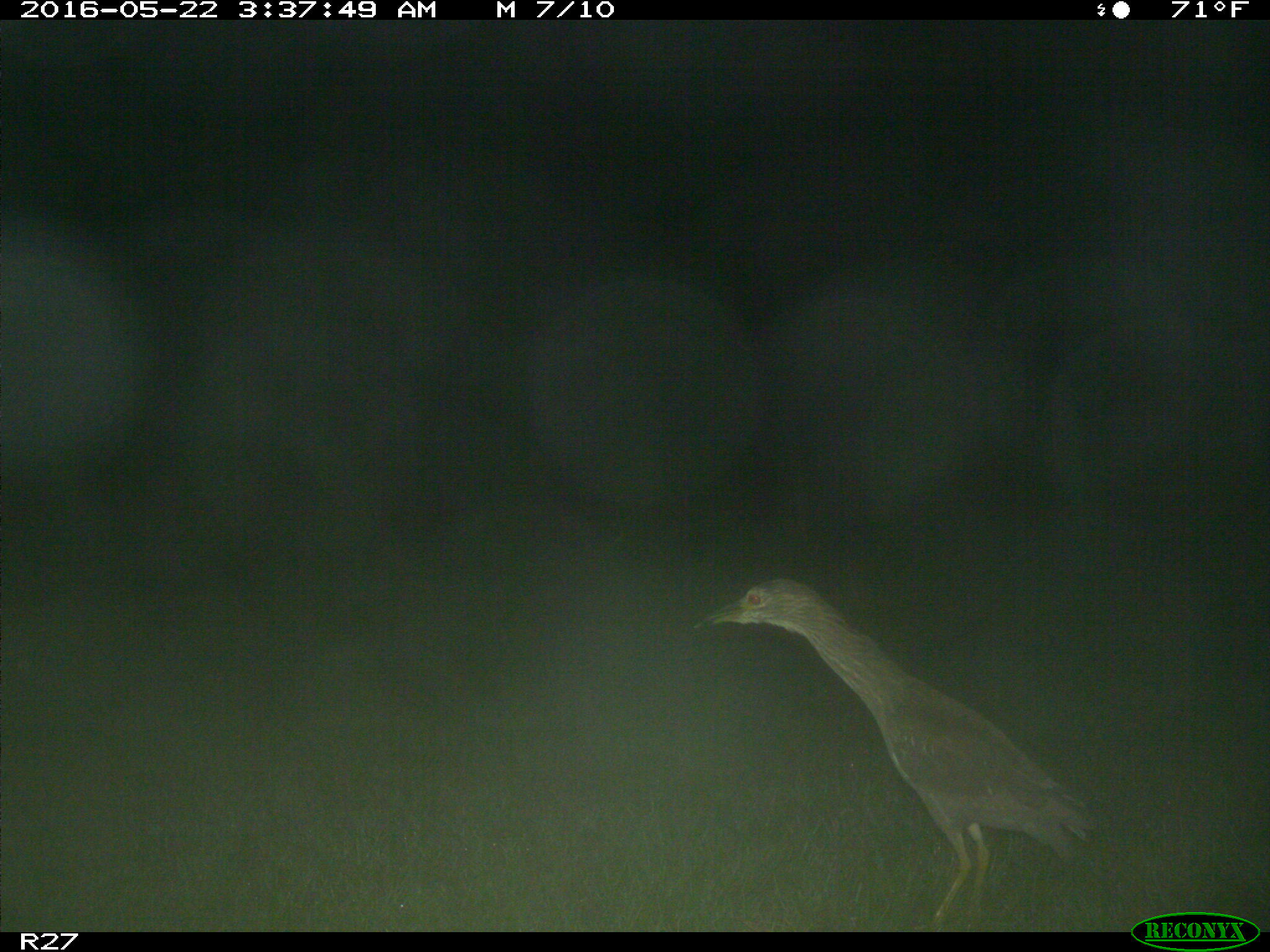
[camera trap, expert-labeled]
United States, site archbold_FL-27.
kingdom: Animalia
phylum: Chordata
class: Aves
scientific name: Aves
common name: birds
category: unidentified bird